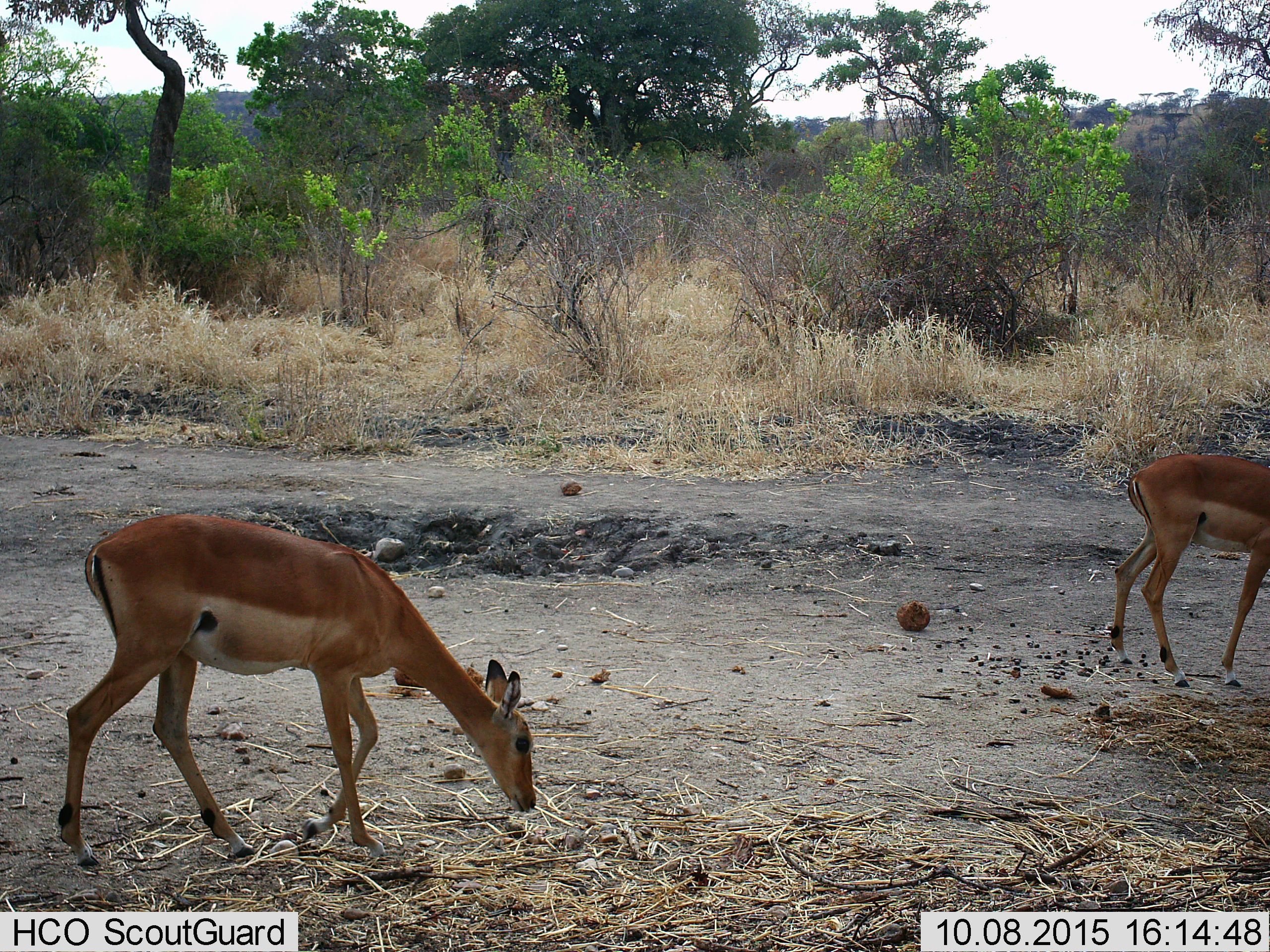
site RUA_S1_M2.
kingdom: Animalia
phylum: Chordata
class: Mammalia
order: Artiodactyla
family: Bovidae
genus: Aepyceros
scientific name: Aepyceros melampus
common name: impala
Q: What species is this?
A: Impala (Aepyceros melampus).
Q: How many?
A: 2.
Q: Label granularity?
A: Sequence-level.